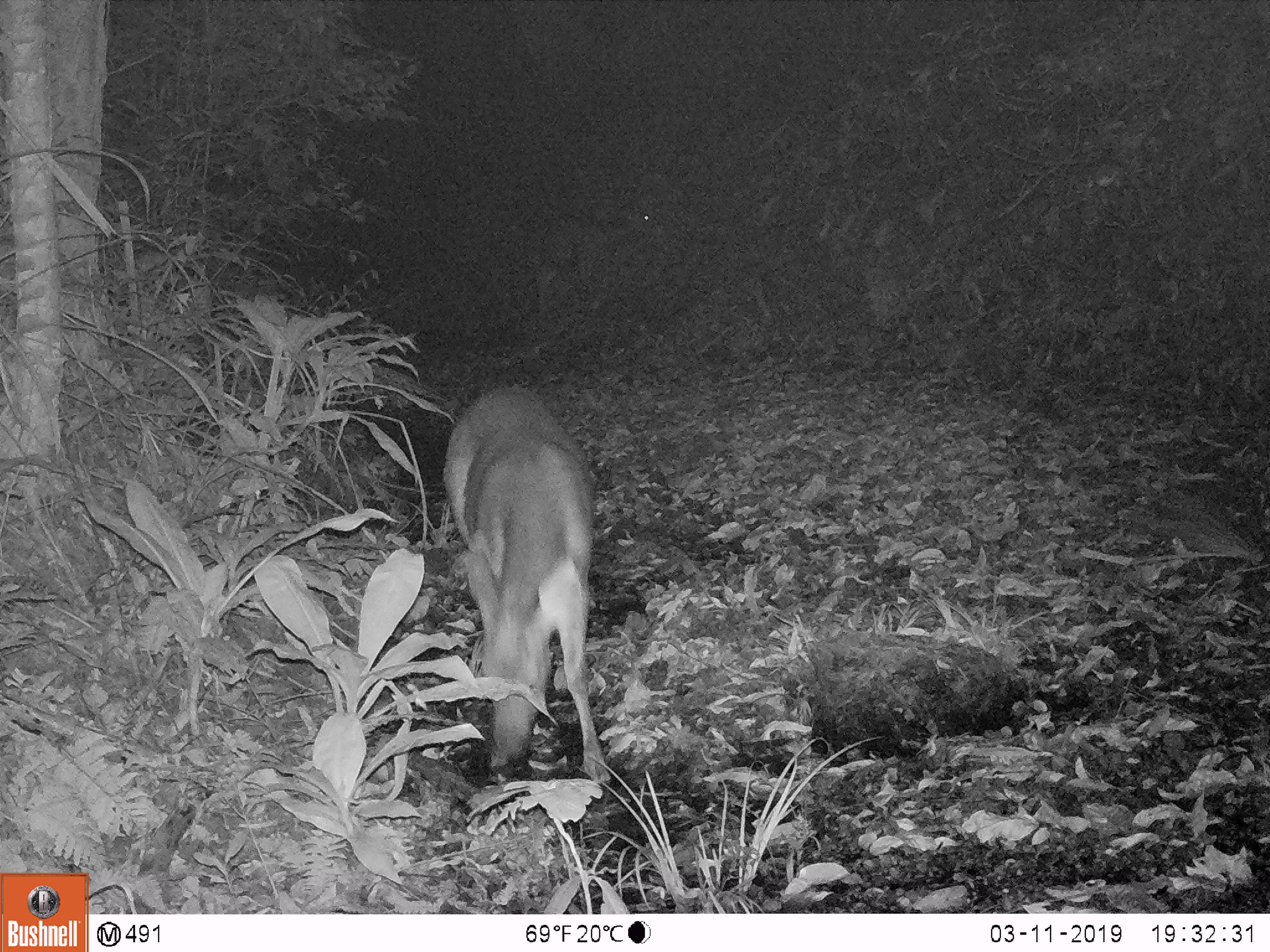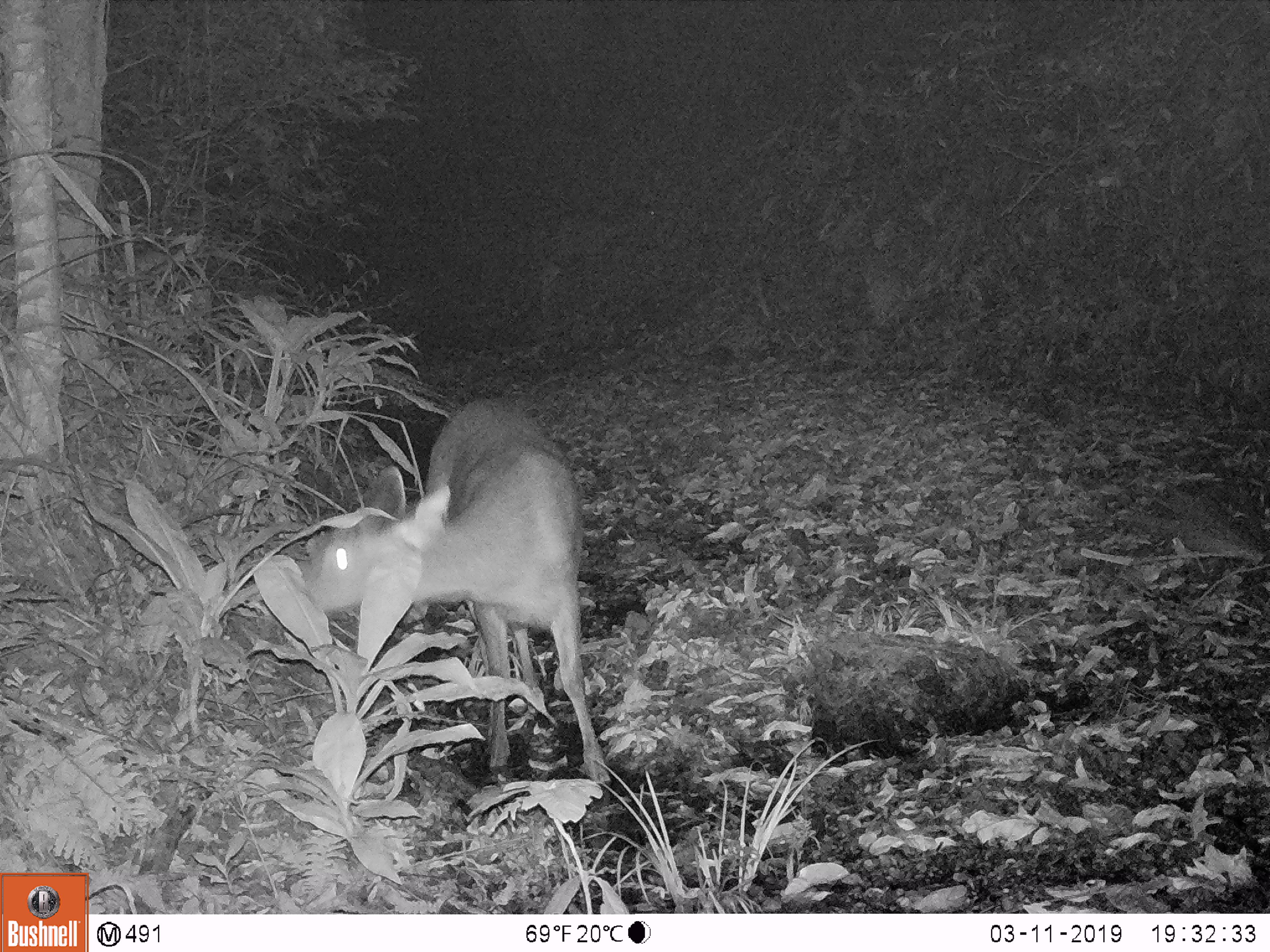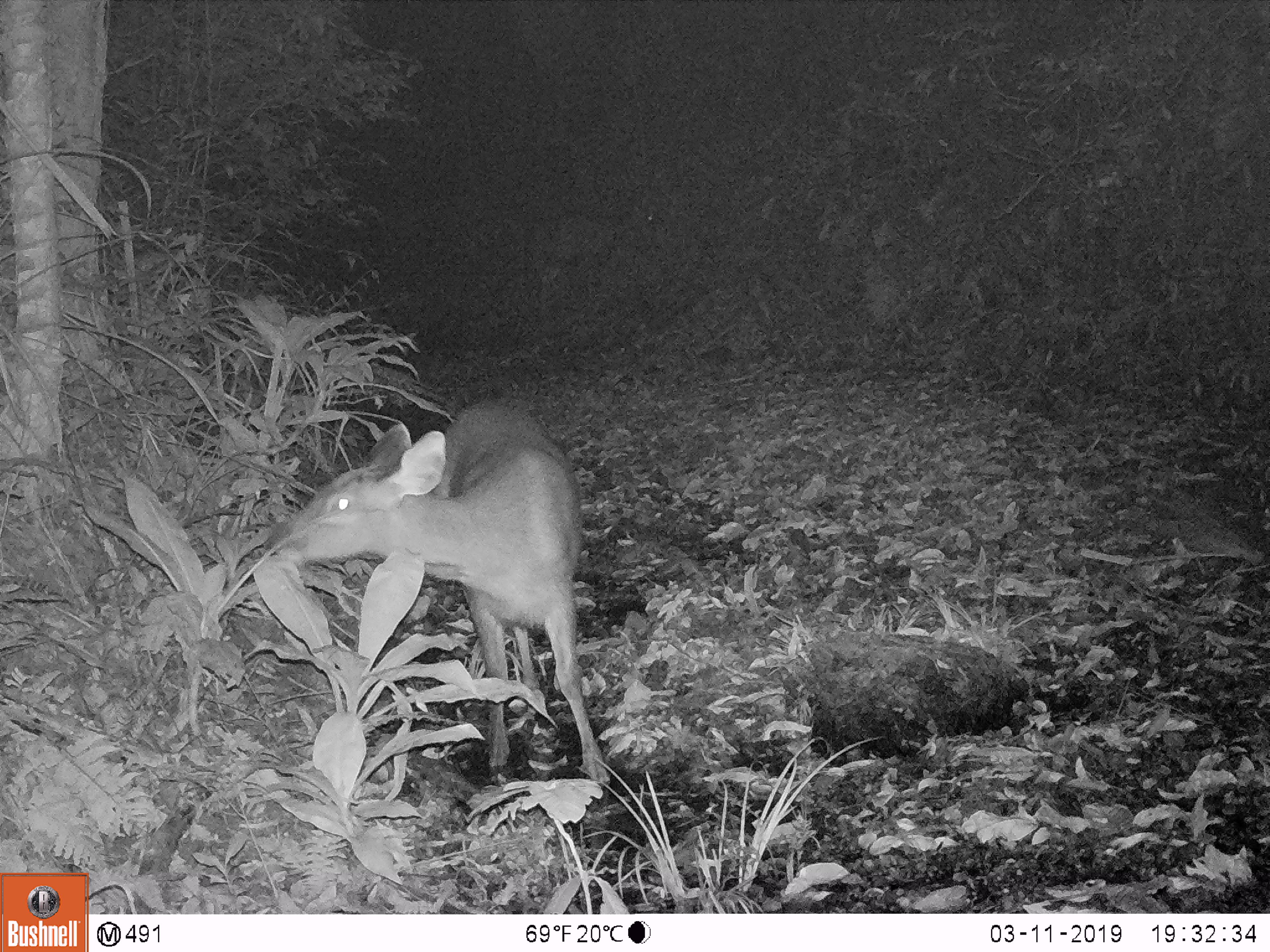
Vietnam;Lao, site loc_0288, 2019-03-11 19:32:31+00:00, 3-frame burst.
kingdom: Animalia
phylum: Chordata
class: Mammalia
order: Artiodactyla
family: Cervidae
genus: Rusa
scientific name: Rusa unicolor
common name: sambar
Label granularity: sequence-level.